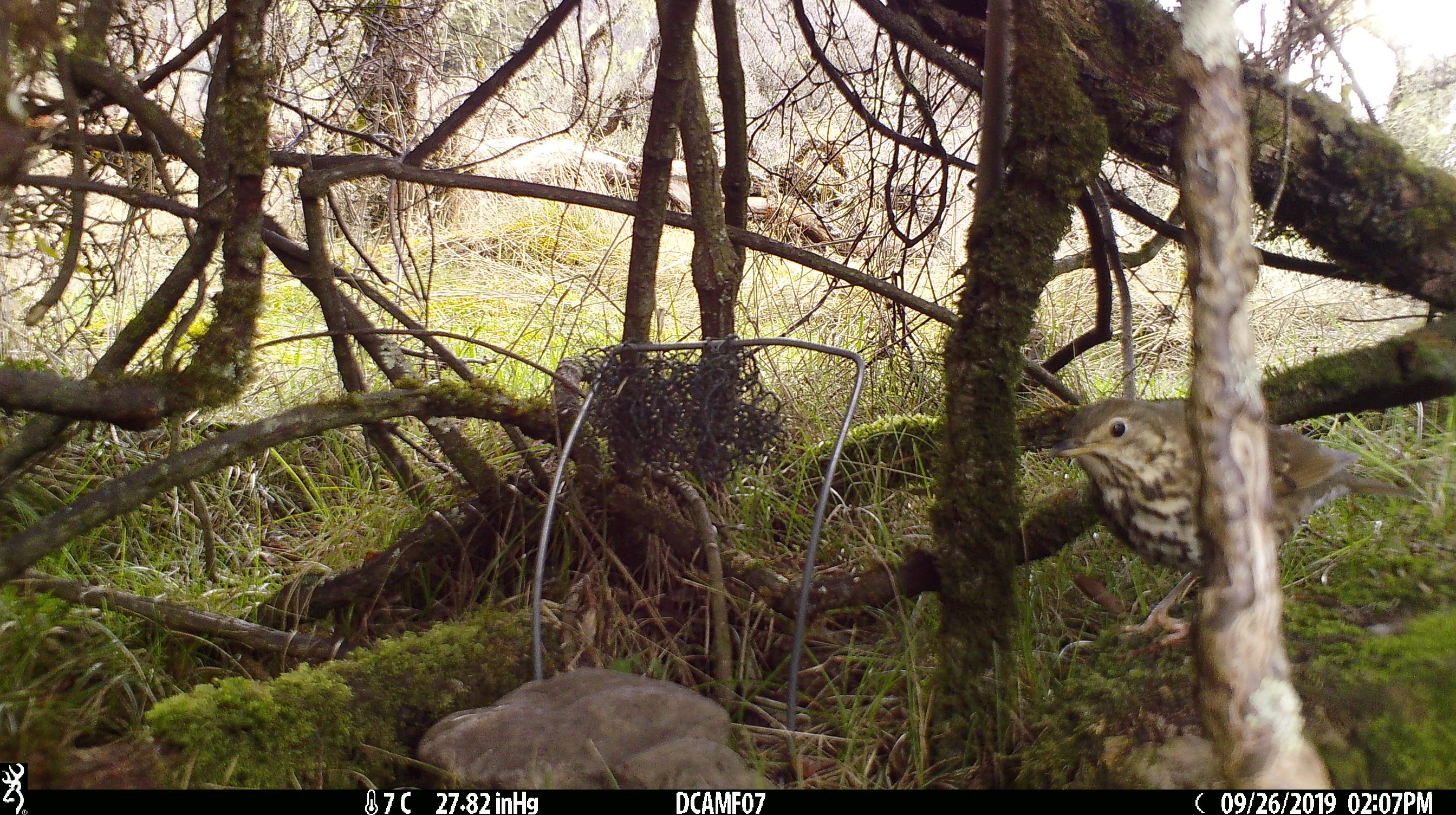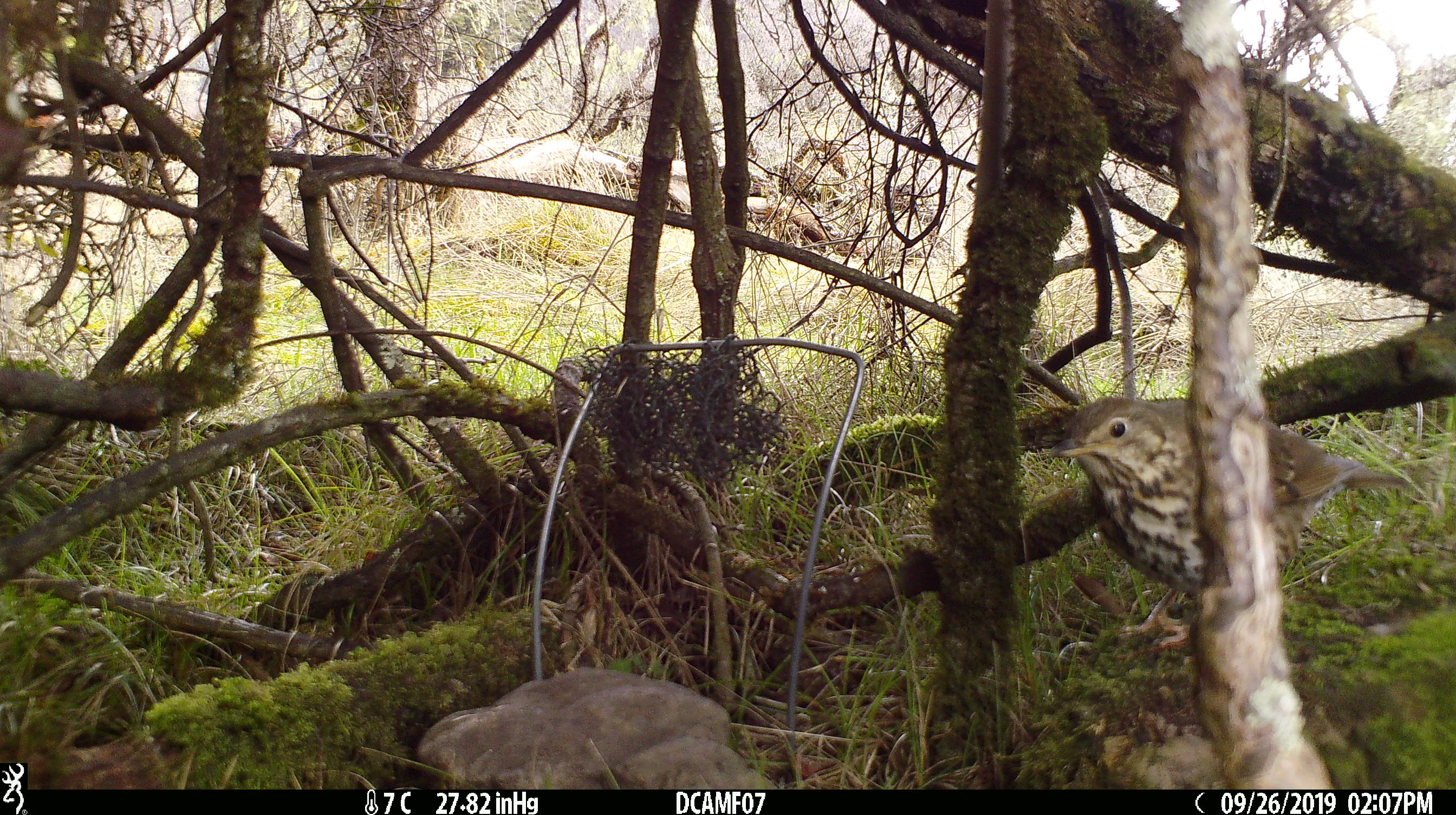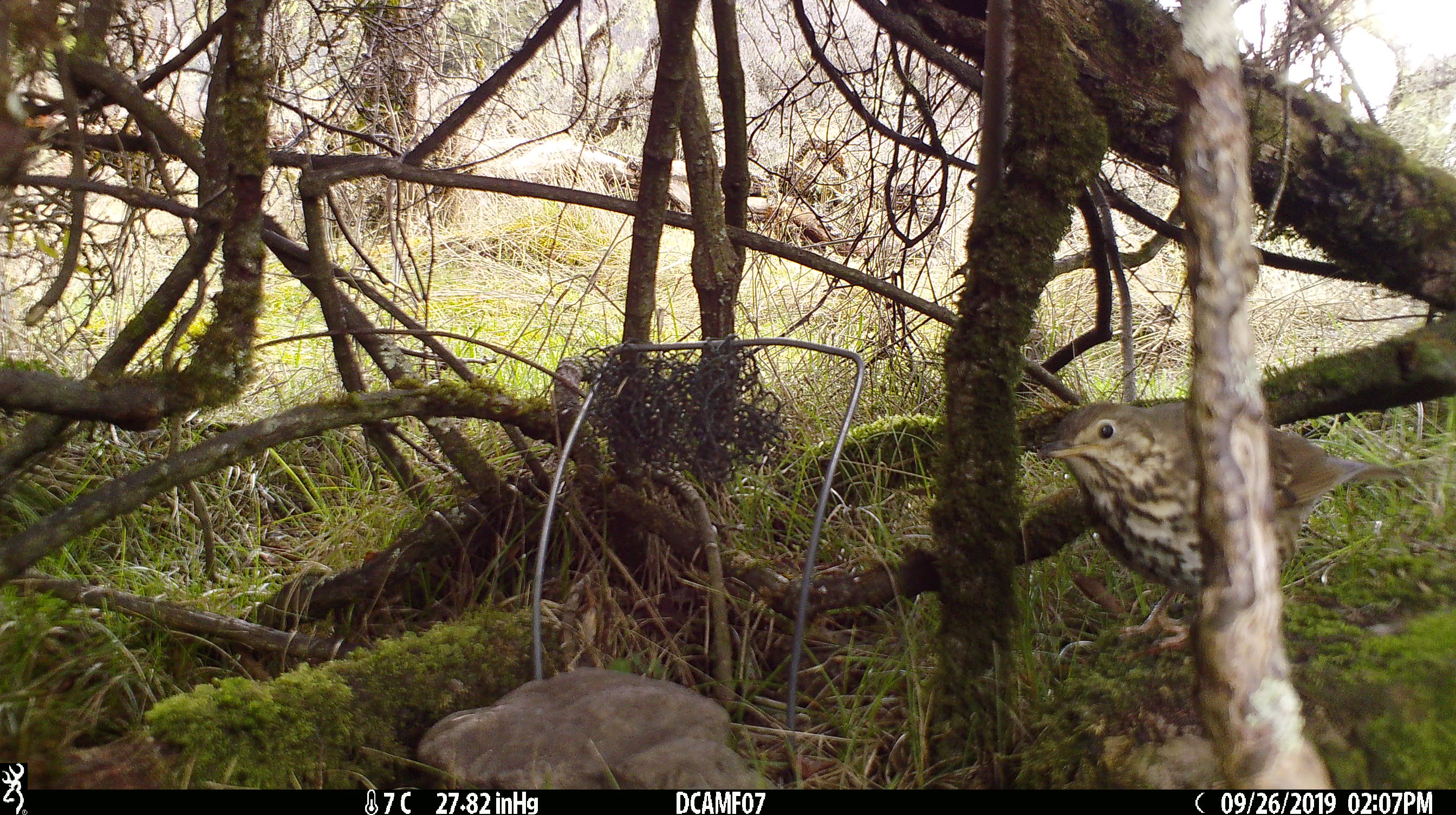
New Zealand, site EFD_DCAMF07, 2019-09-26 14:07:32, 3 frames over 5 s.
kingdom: Animalia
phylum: Chordata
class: Aves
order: Passeriformes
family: Turdidae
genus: Turdus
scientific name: Turdus philomelos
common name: song thrush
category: thrush